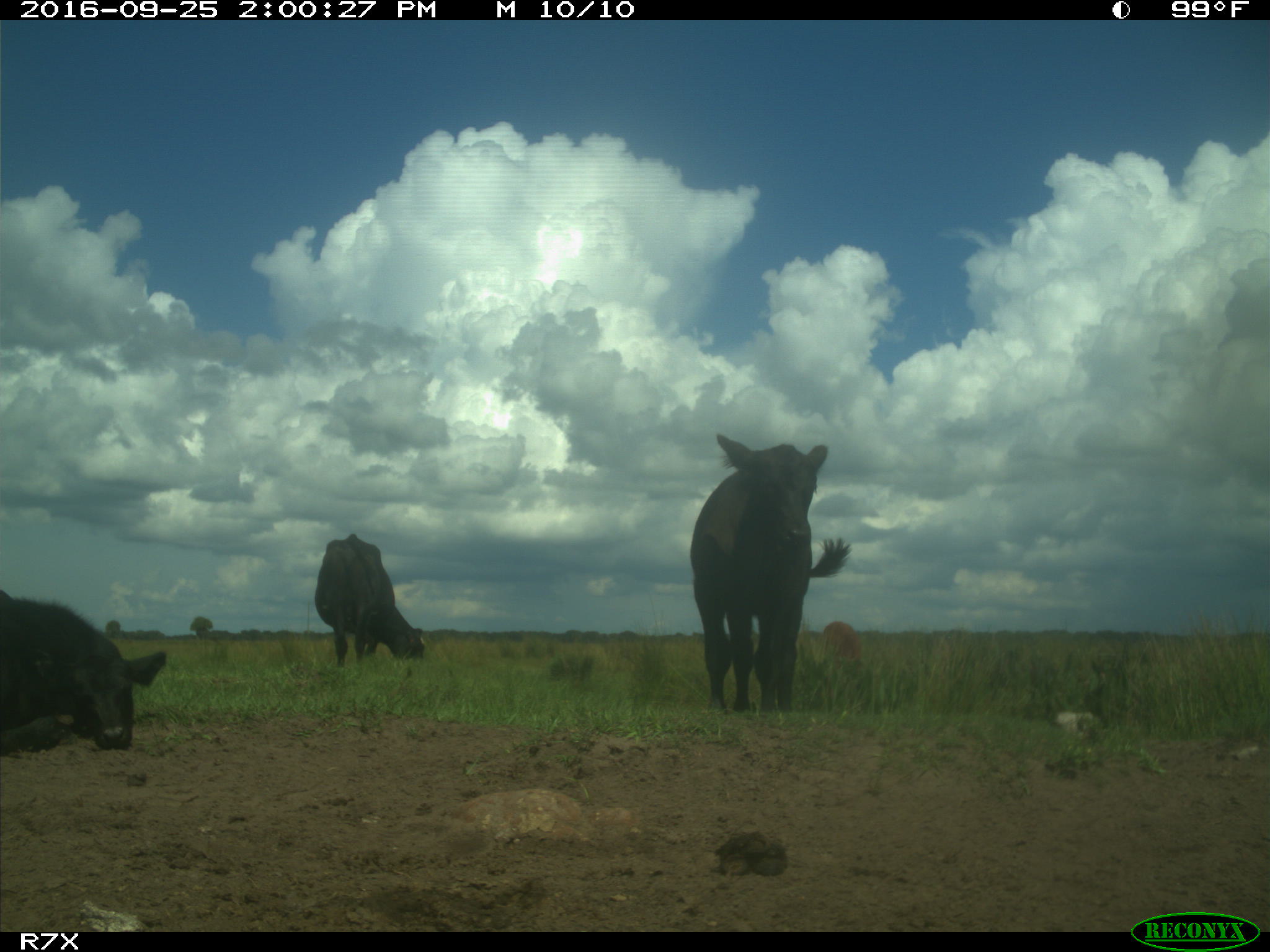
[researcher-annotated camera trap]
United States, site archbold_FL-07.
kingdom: Animalia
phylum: Chordata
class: Mammalia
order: Artiodactyla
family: Bovidae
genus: Bos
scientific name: Bos taurus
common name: domestic cow